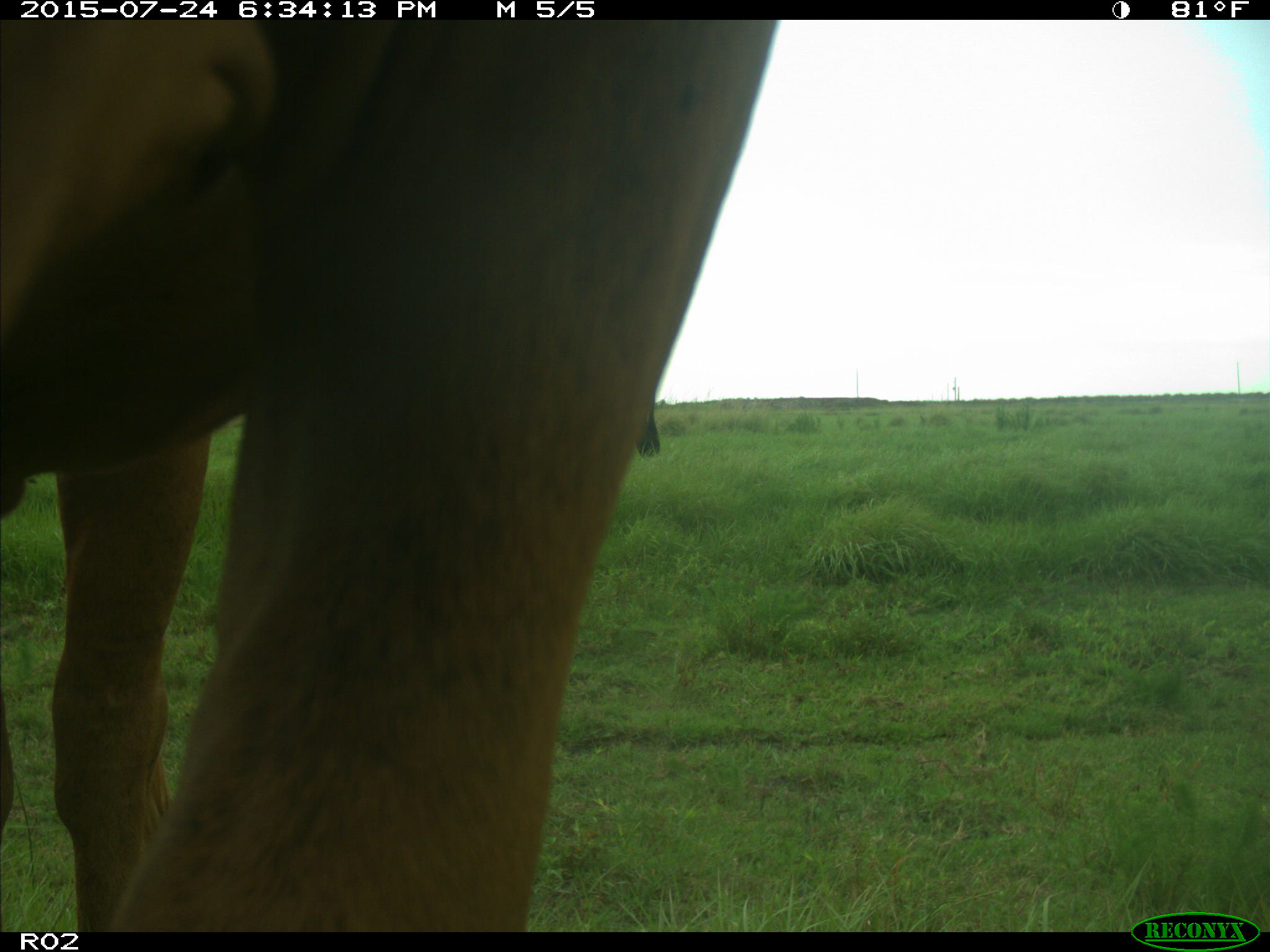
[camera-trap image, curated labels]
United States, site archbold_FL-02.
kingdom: Animalia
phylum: Chordata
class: Mammalia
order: Artiodactyla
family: Bovidae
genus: Bos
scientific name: Bos taurus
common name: domestic cow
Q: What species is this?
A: Bos taurus (domestic cow).